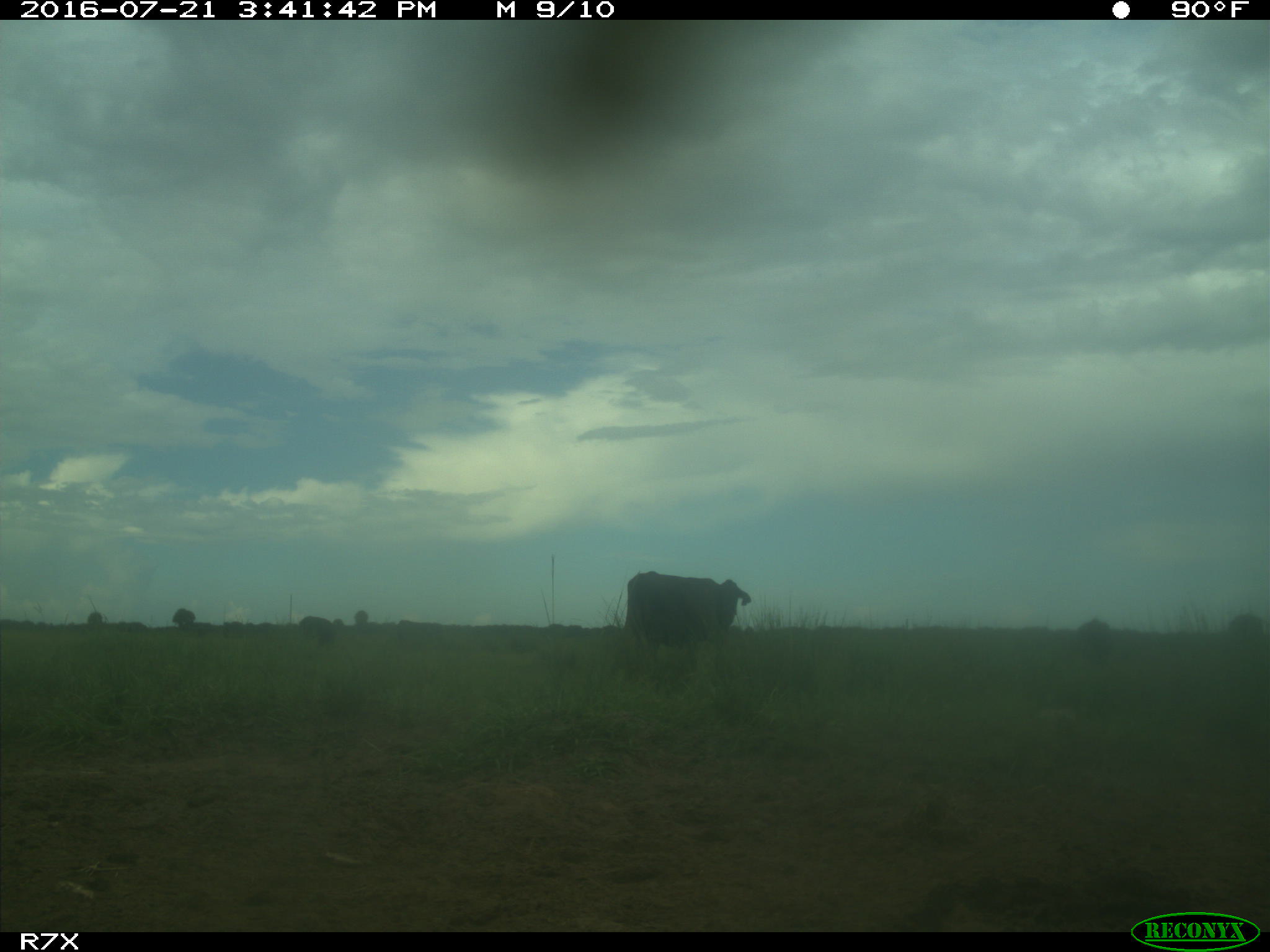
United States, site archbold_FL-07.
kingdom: Animalia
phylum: Chordata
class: Mammalia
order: Artiodactyla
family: Bovidae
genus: Bos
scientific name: Bos taurus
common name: domestic cow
Bos taurus (domestic cow).